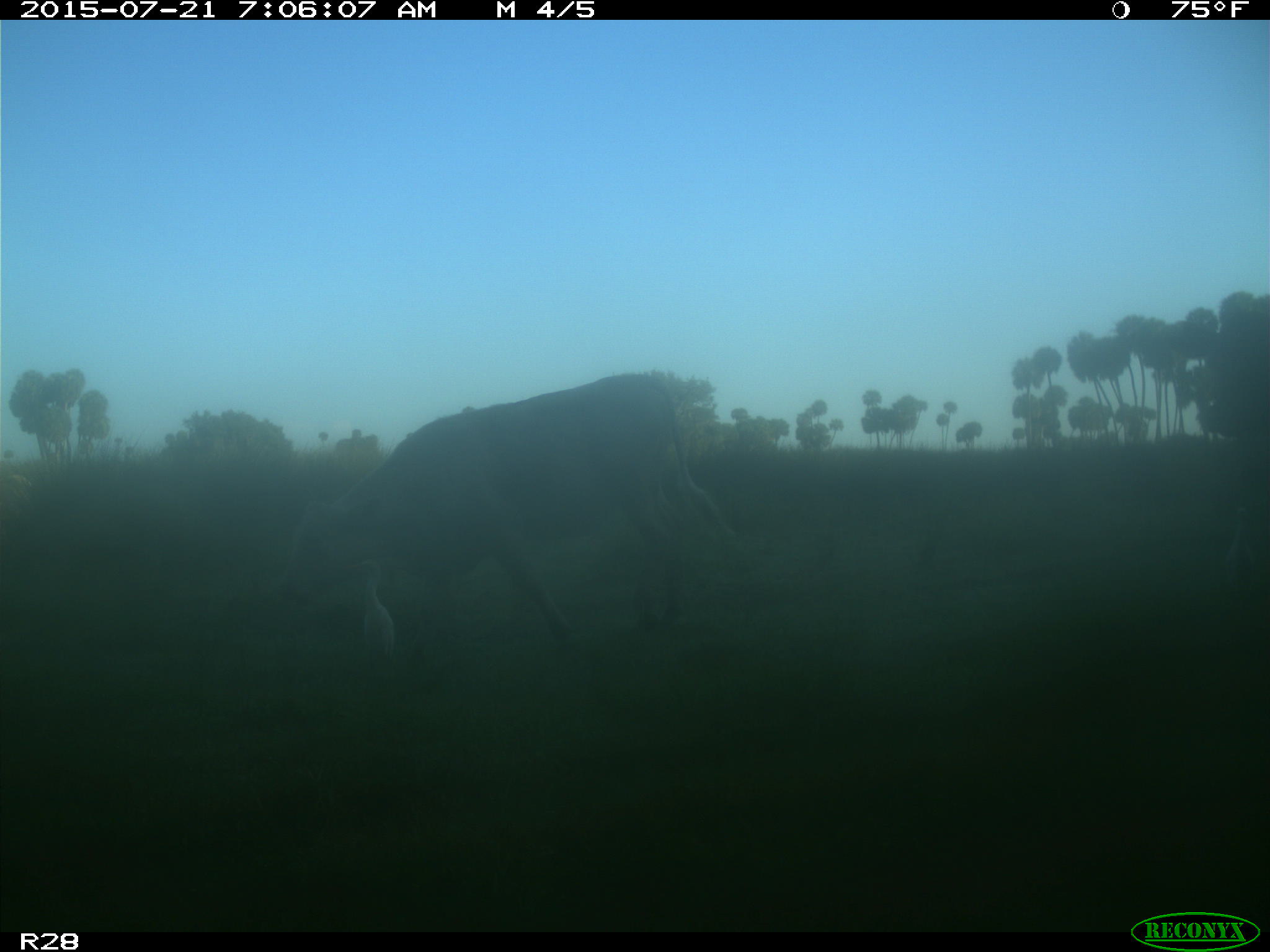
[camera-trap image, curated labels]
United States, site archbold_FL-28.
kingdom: Animalia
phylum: Chordata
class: Mammalia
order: Artiodactyla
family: Bovidae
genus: Bos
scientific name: Bos taurus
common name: domestic cow